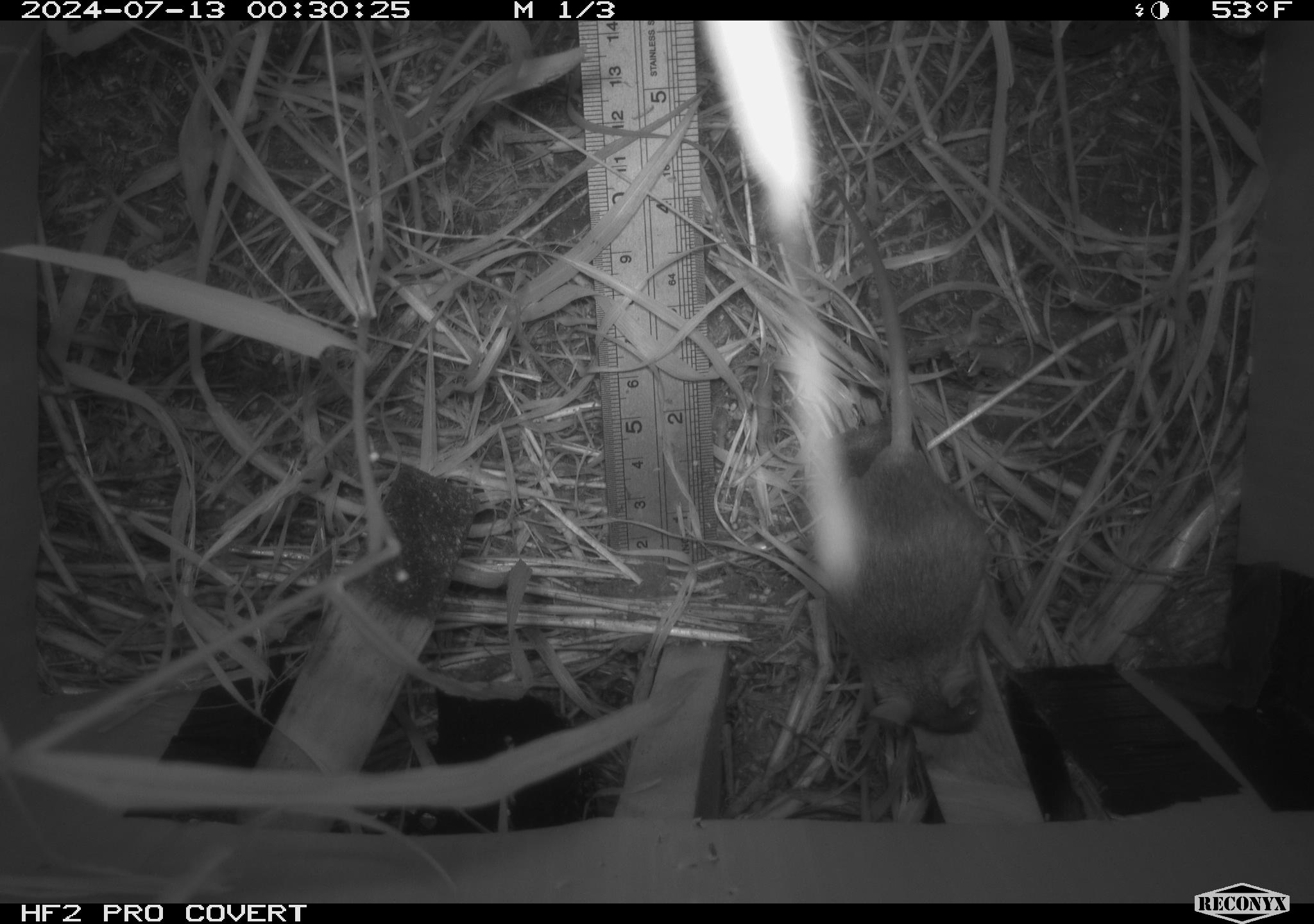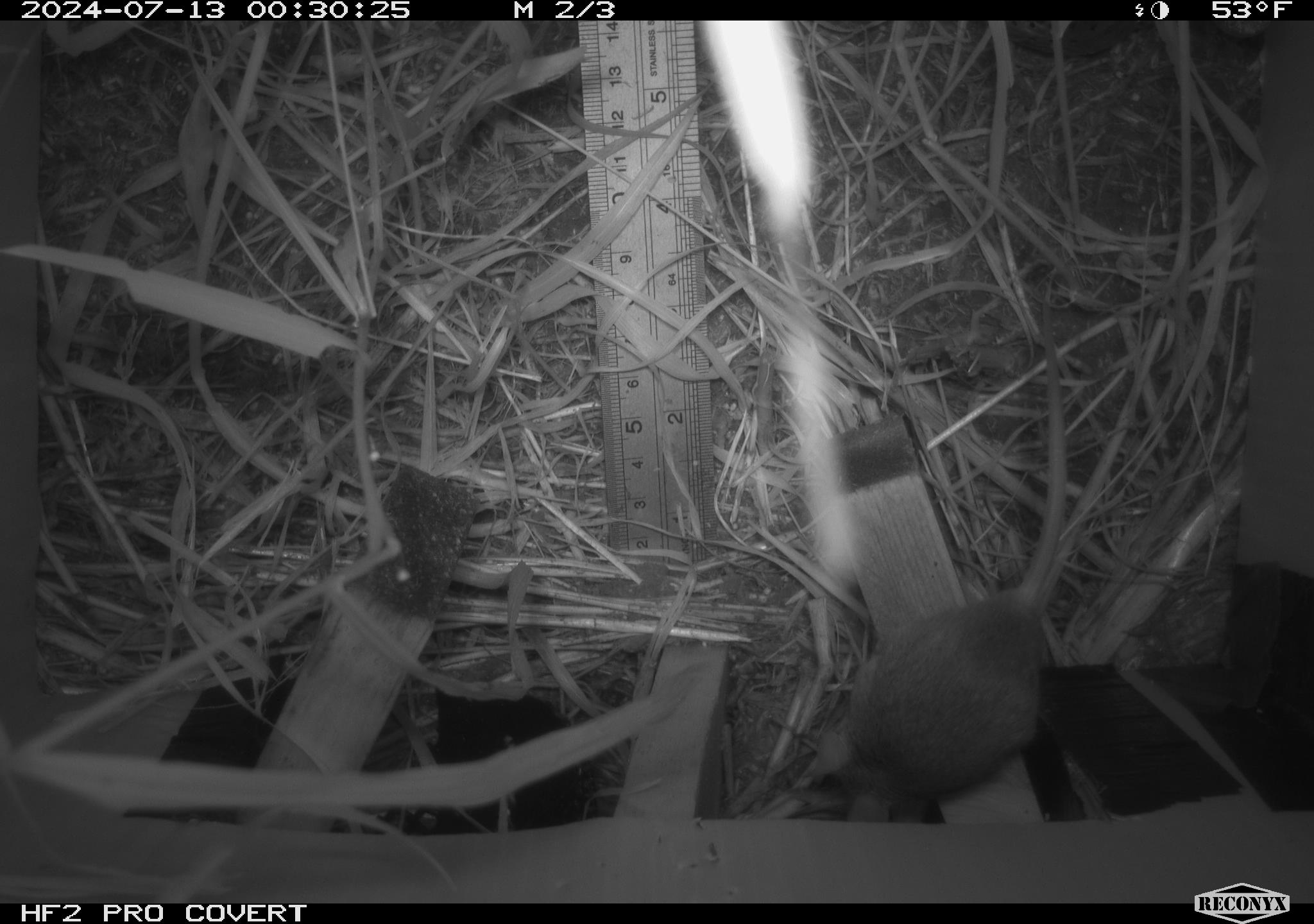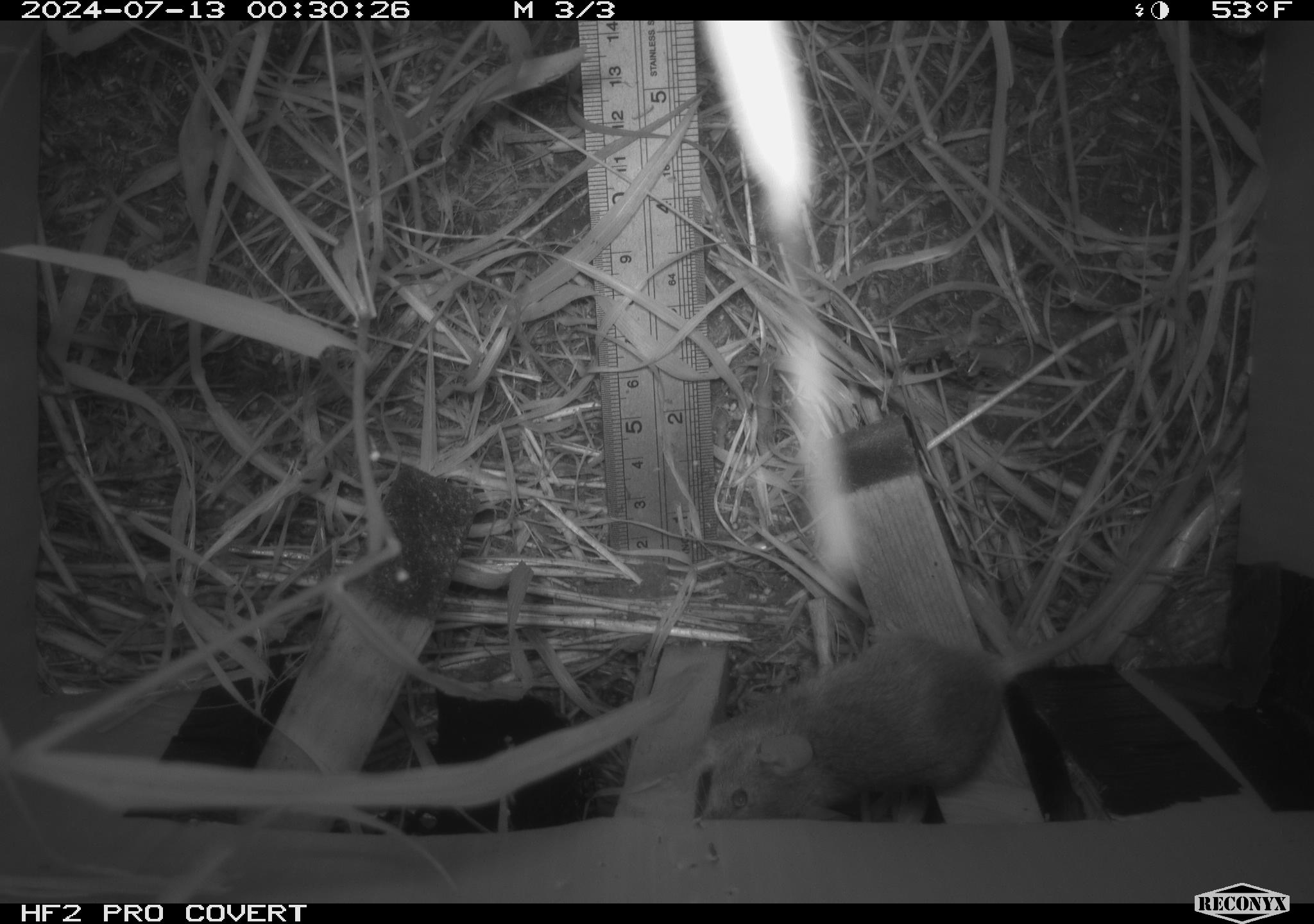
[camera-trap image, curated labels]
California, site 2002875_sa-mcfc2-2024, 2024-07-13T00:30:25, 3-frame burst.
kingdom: Animalia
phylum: Chordata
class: Mammalia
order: Rodentia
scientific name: Rodentia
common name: rodent